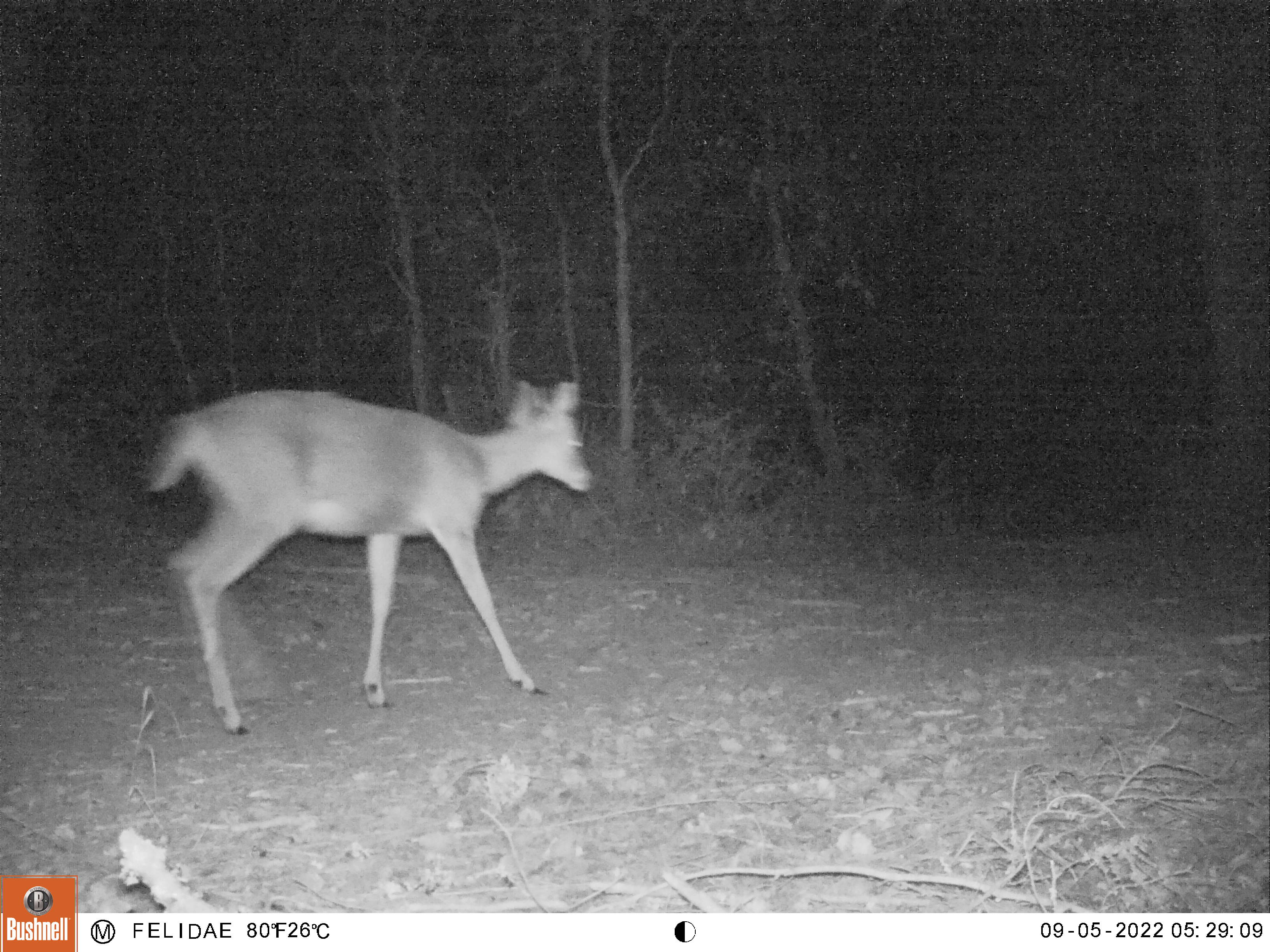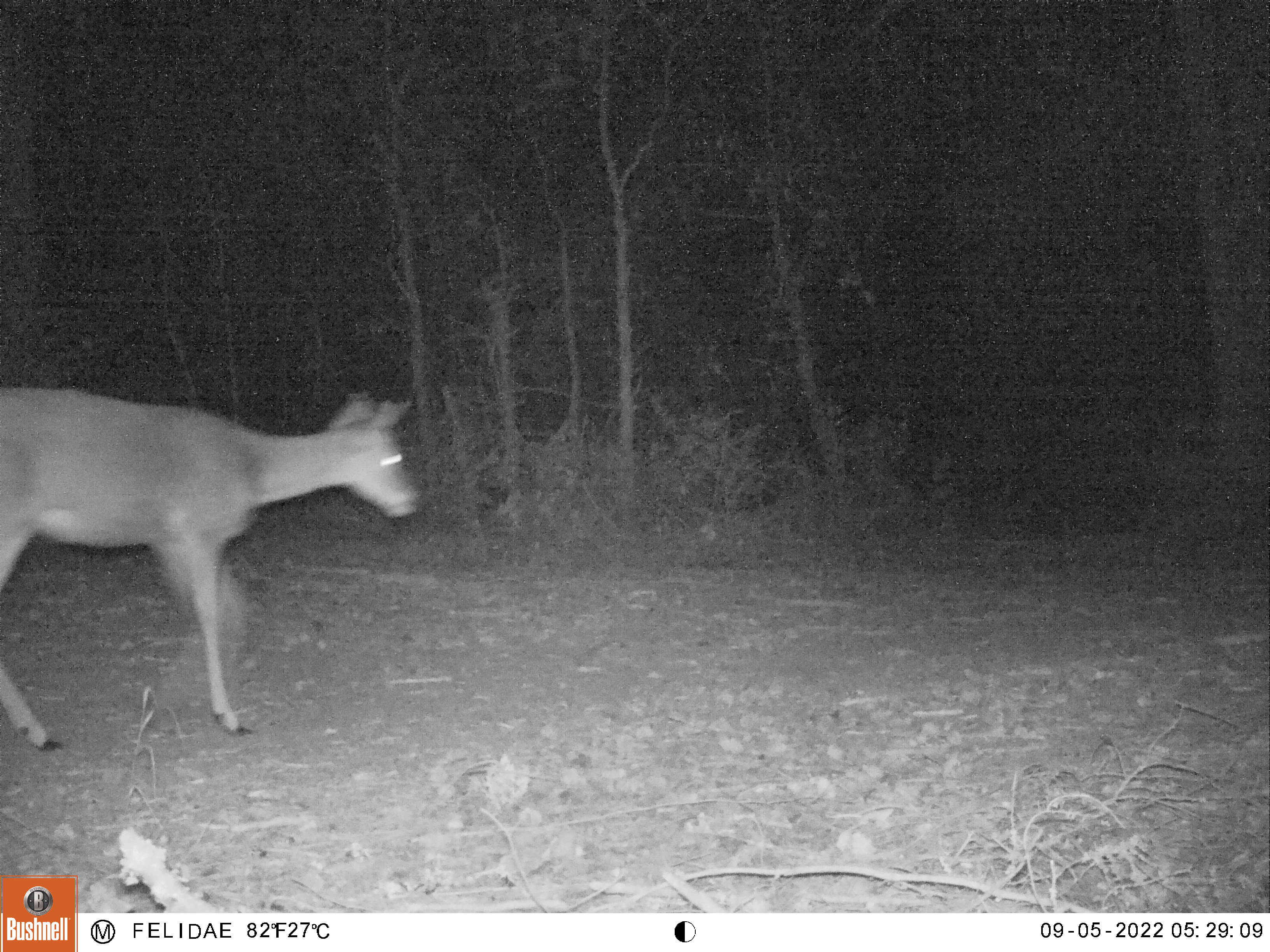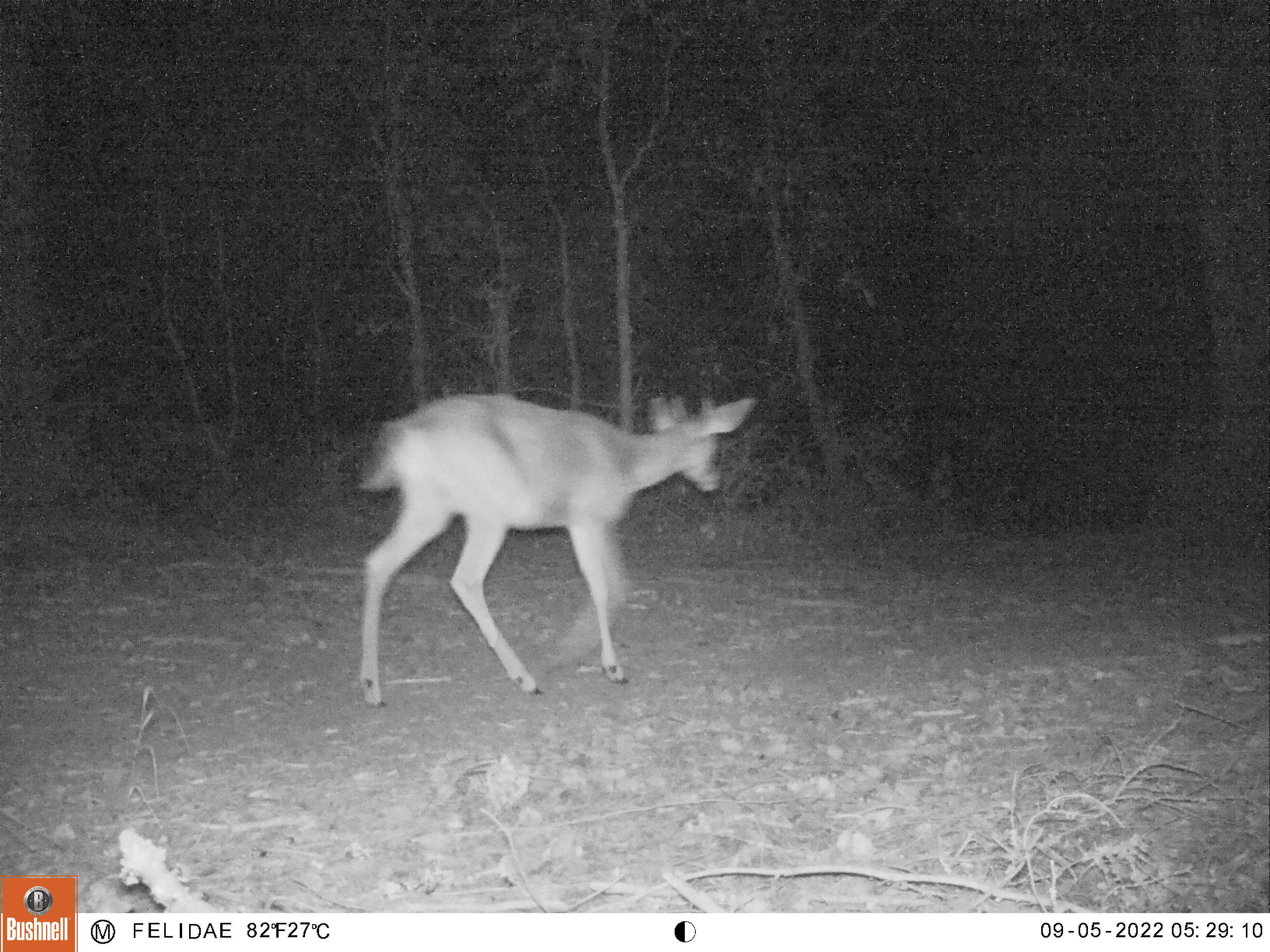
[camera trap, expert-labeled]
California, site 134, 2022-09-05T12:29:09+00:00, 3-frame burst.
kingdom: Animalia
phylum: Chordata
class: Mammalia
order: Artiodactyla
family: Cervidae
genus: Odocoileus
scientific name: Odocoileus hemionus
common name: mule deer